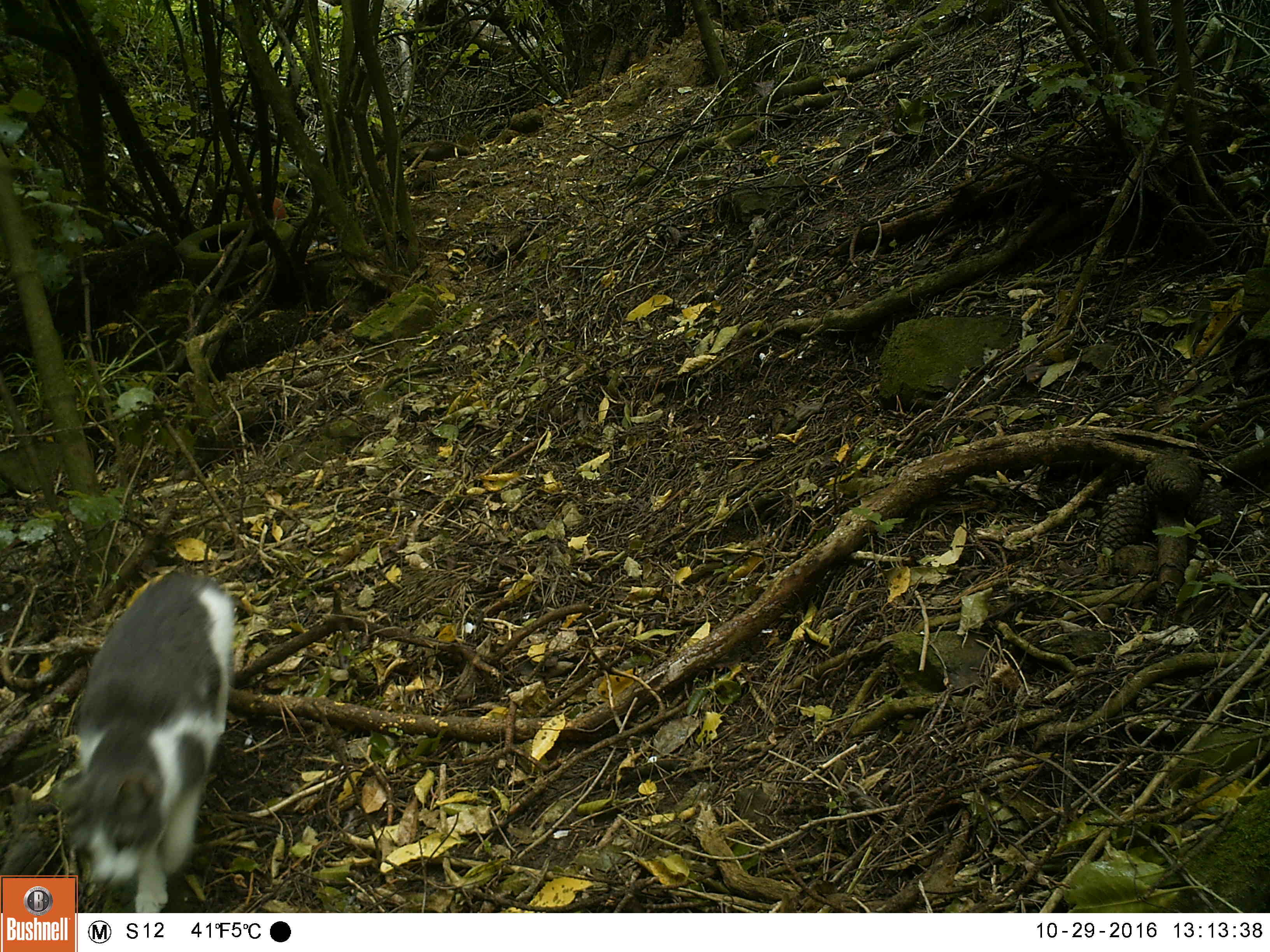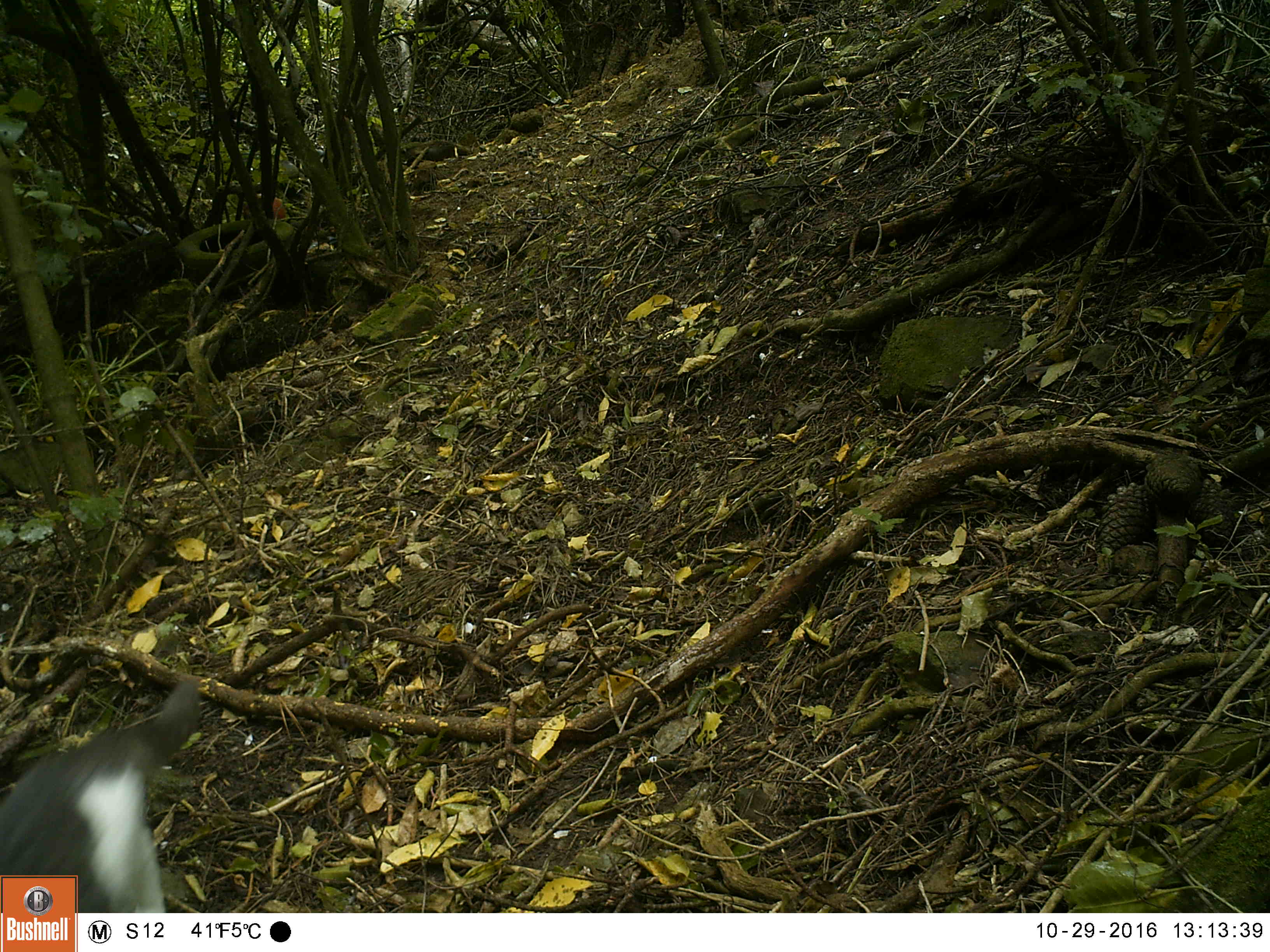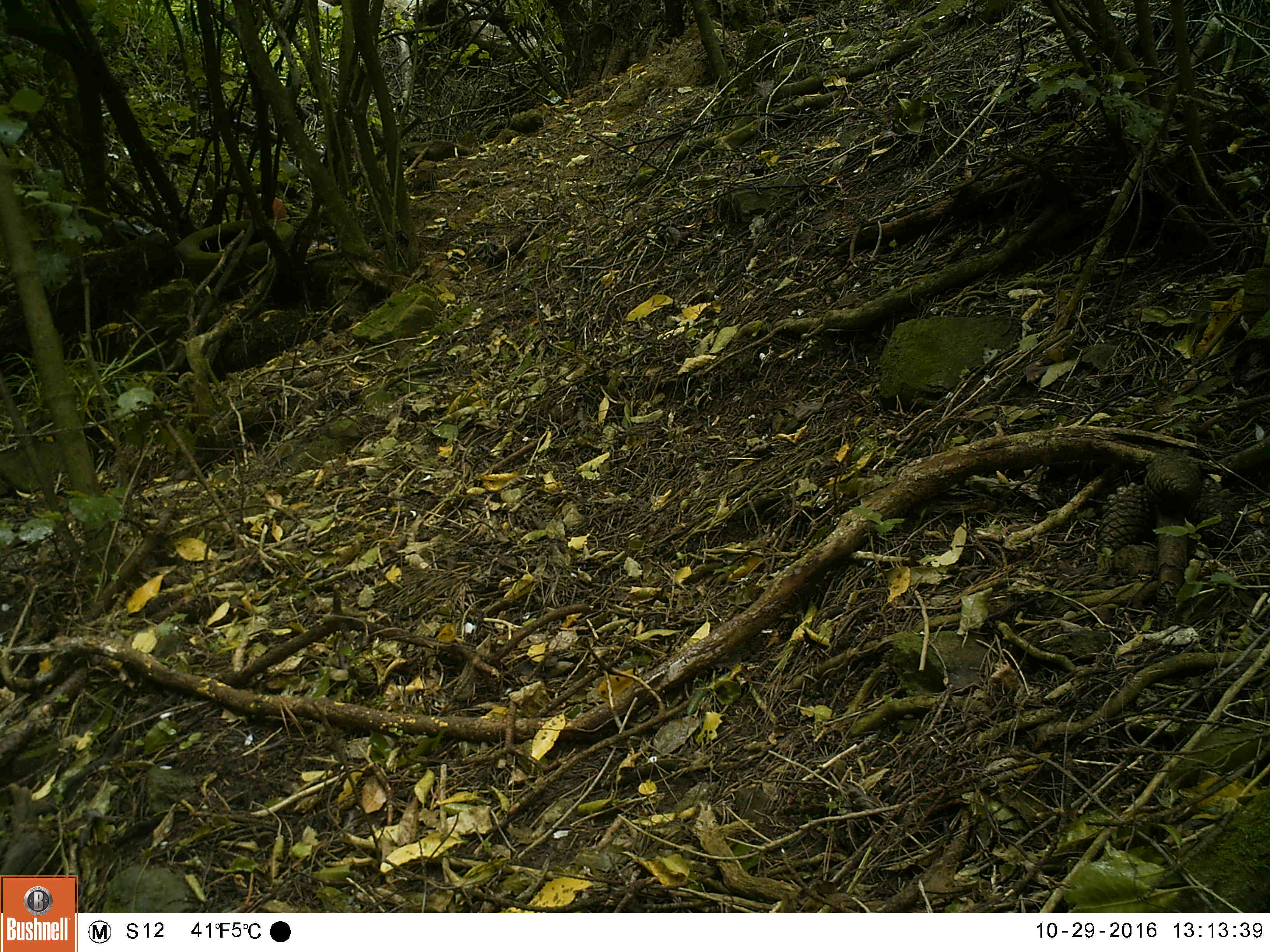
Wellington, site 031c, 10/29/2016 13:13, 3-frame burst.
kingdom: Animalia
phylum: Chordata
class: Mammalia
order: Carnivora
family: Felidae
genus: Felis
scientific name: Felis catus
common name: cat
Cat (Felis catus).